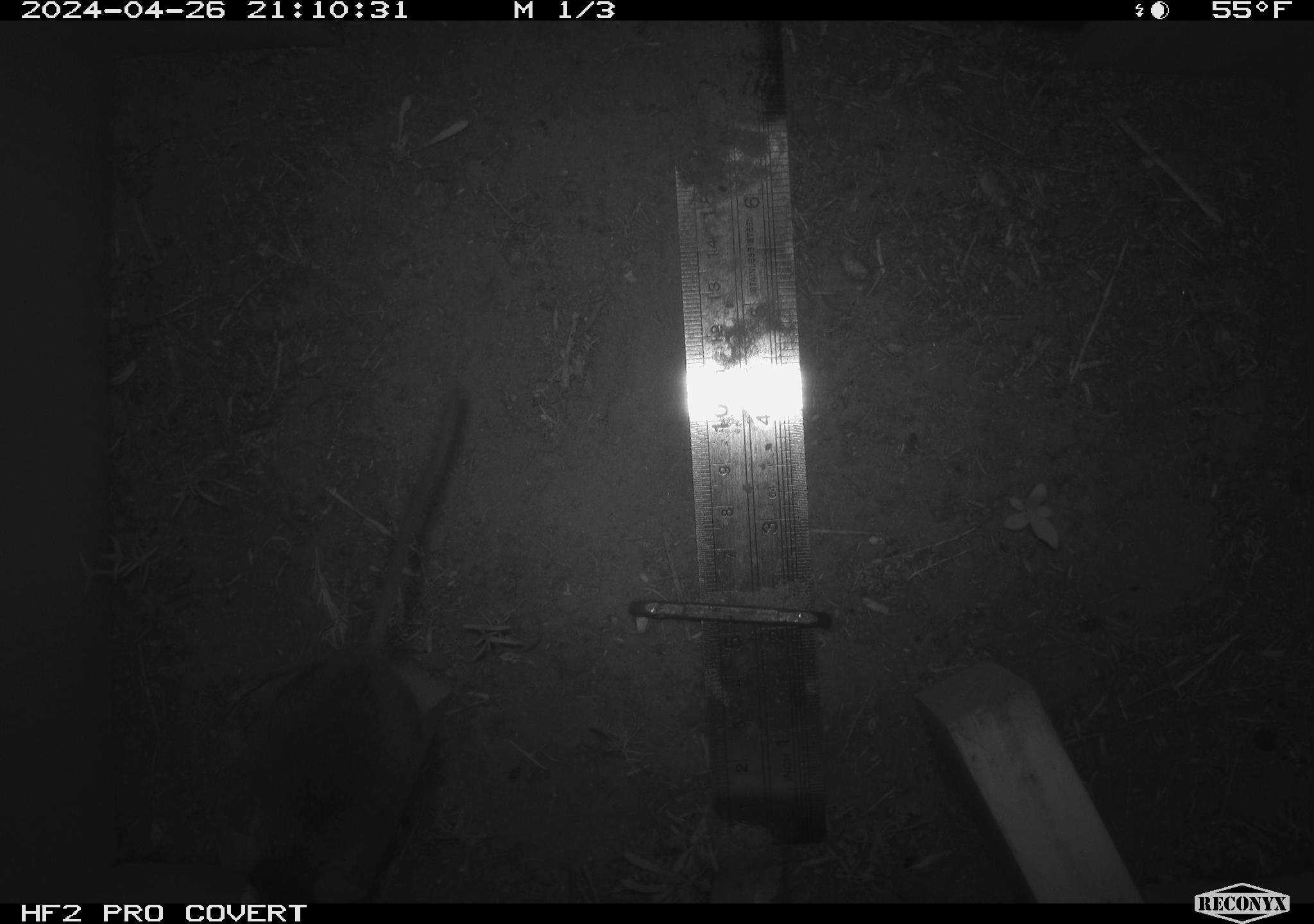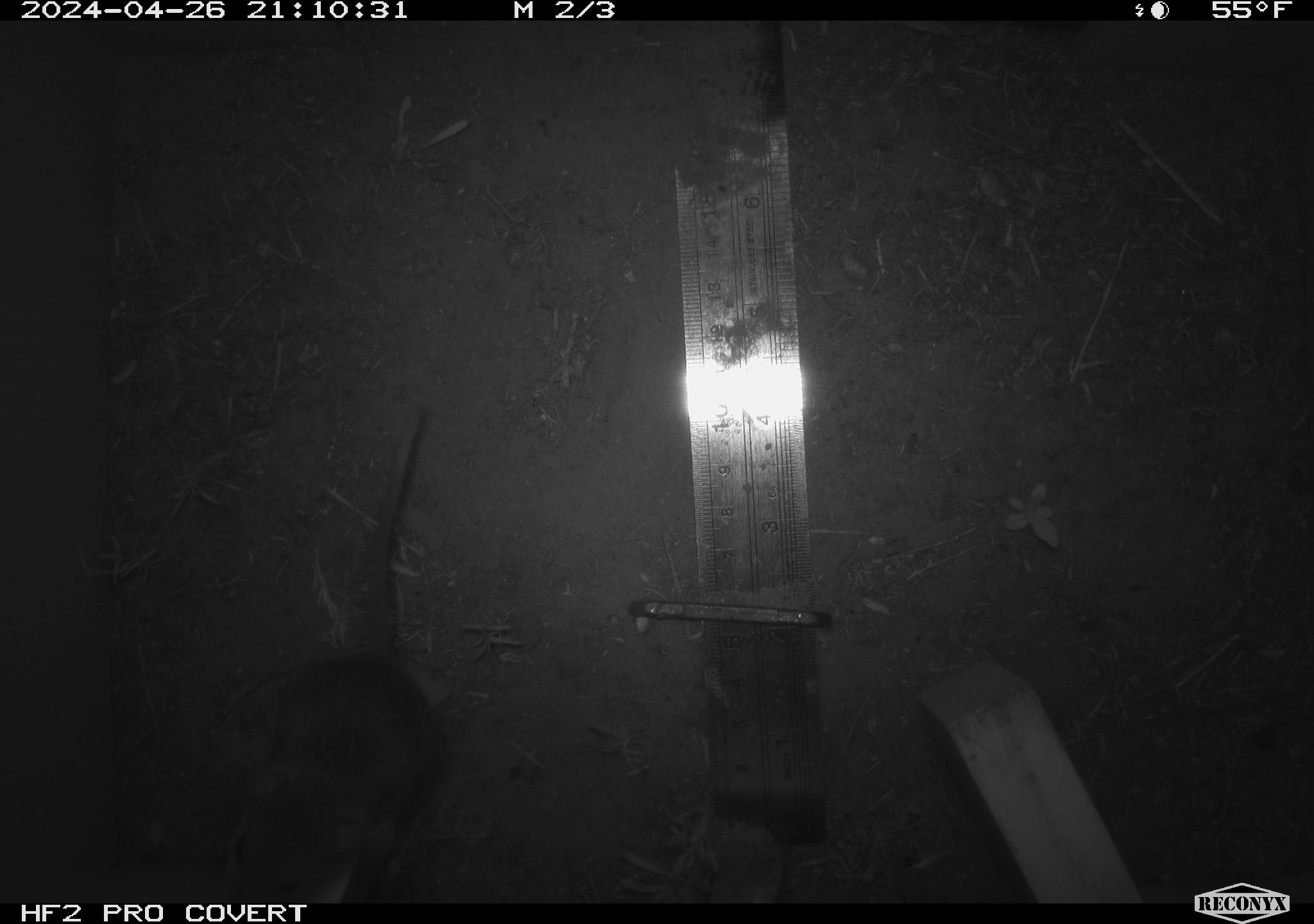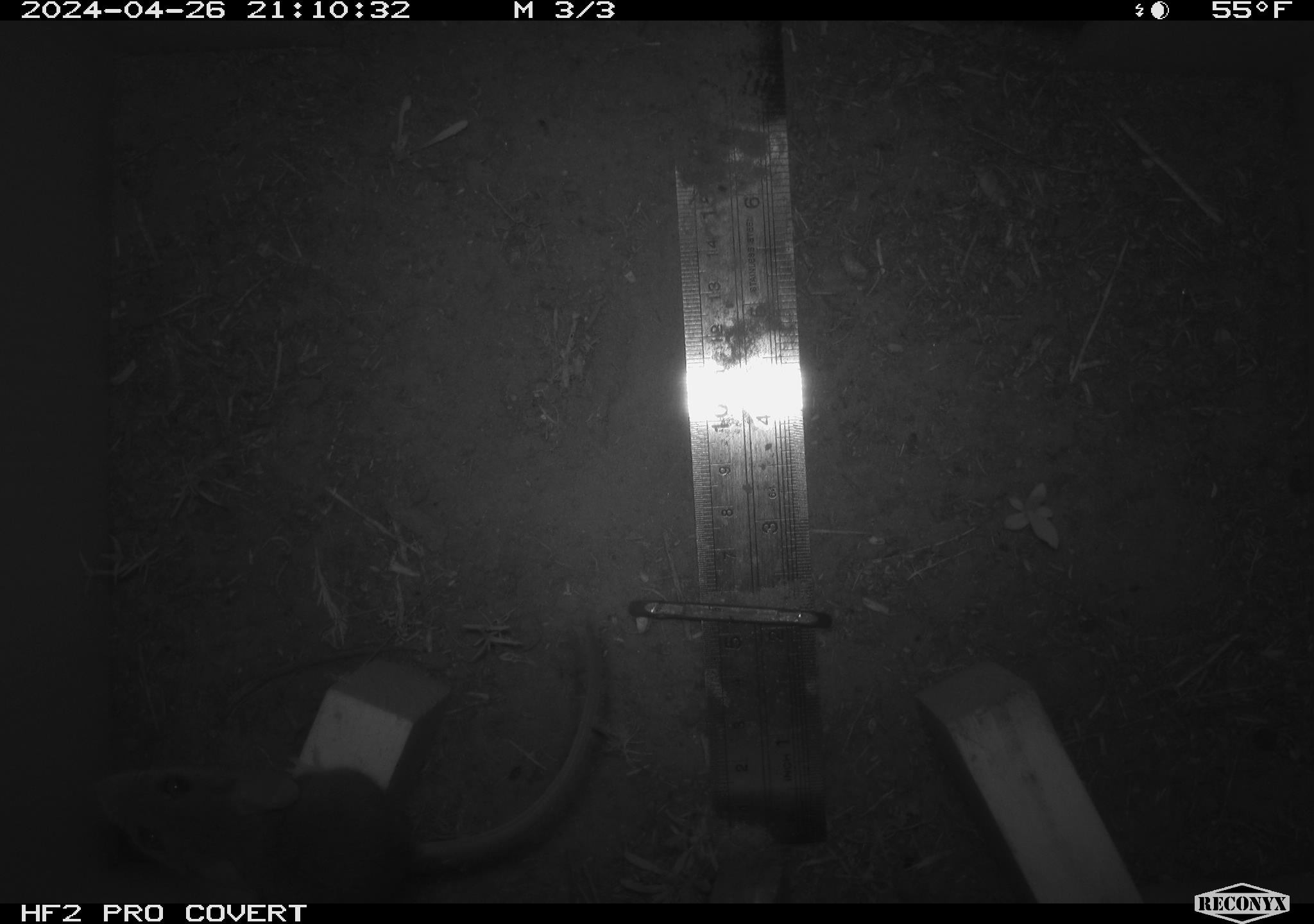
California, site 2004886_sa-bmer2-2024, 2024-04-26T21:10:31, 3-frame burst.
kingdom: Animalia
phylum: Chordata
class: Mammalia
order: Rodentia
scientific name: Rodentia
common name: mouse species